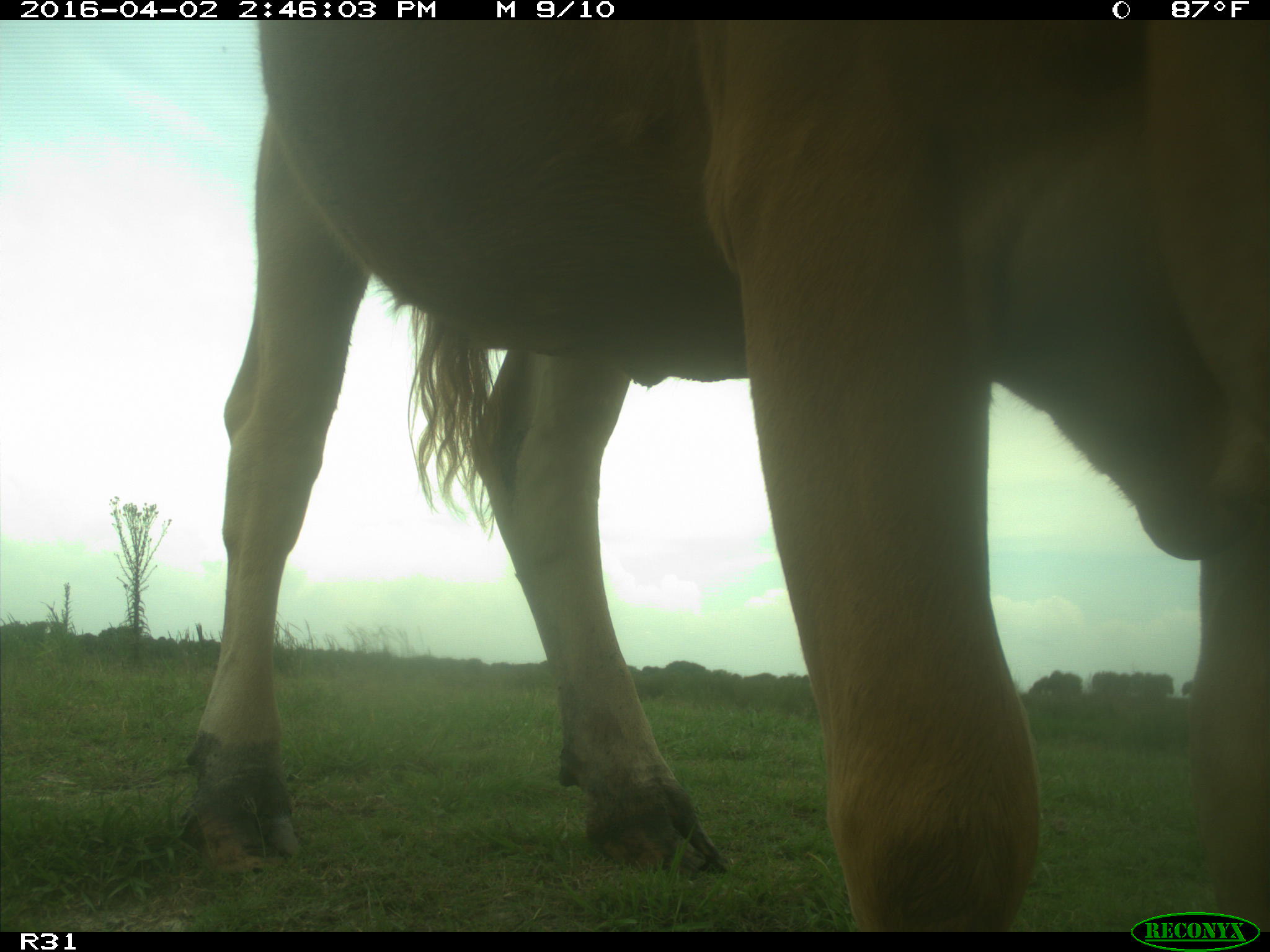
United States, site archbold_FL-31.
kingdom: Animalia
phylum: Chordata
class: Mammalia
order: Artiodactyla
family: Bovidae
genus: Bos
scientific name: Bos taurus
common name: domestic cow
Bos taurus (domestic cow).